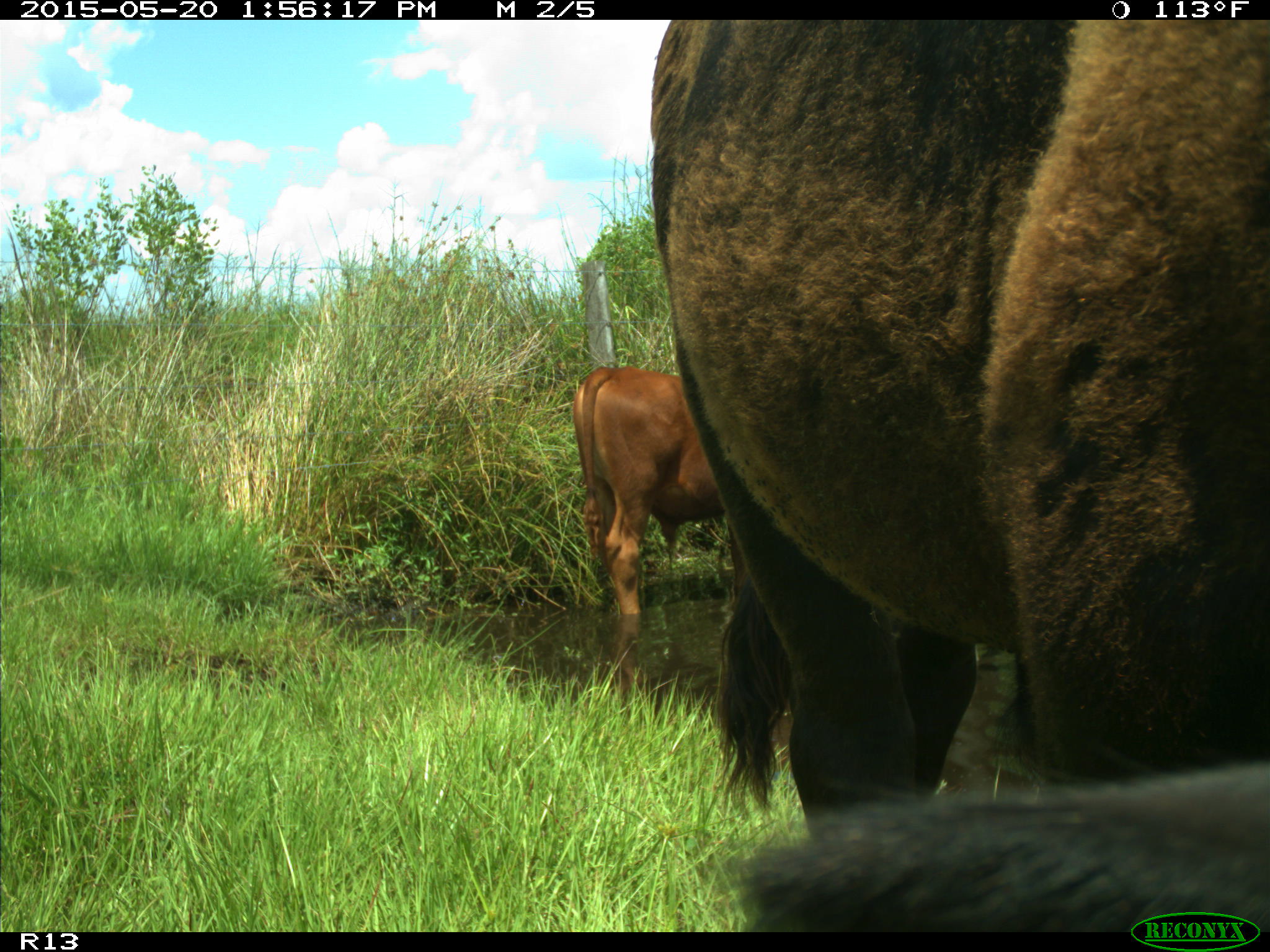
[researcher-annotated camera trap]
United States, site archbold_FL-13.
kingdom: Animalia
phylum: Chordata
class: Mammalia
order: Artiodactyla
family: Bovidae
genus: Bos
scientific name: Bos taurus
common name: domestic cow